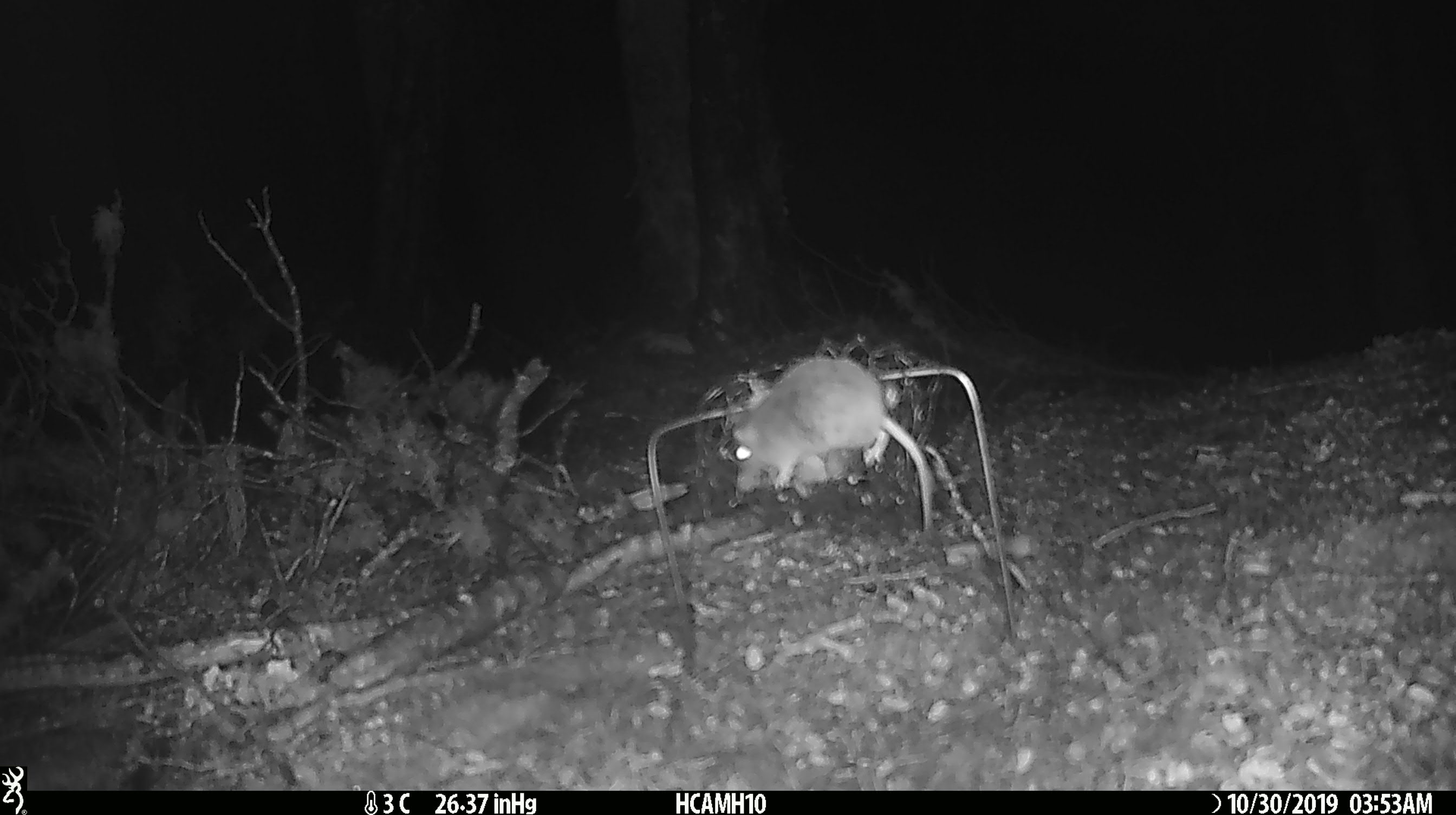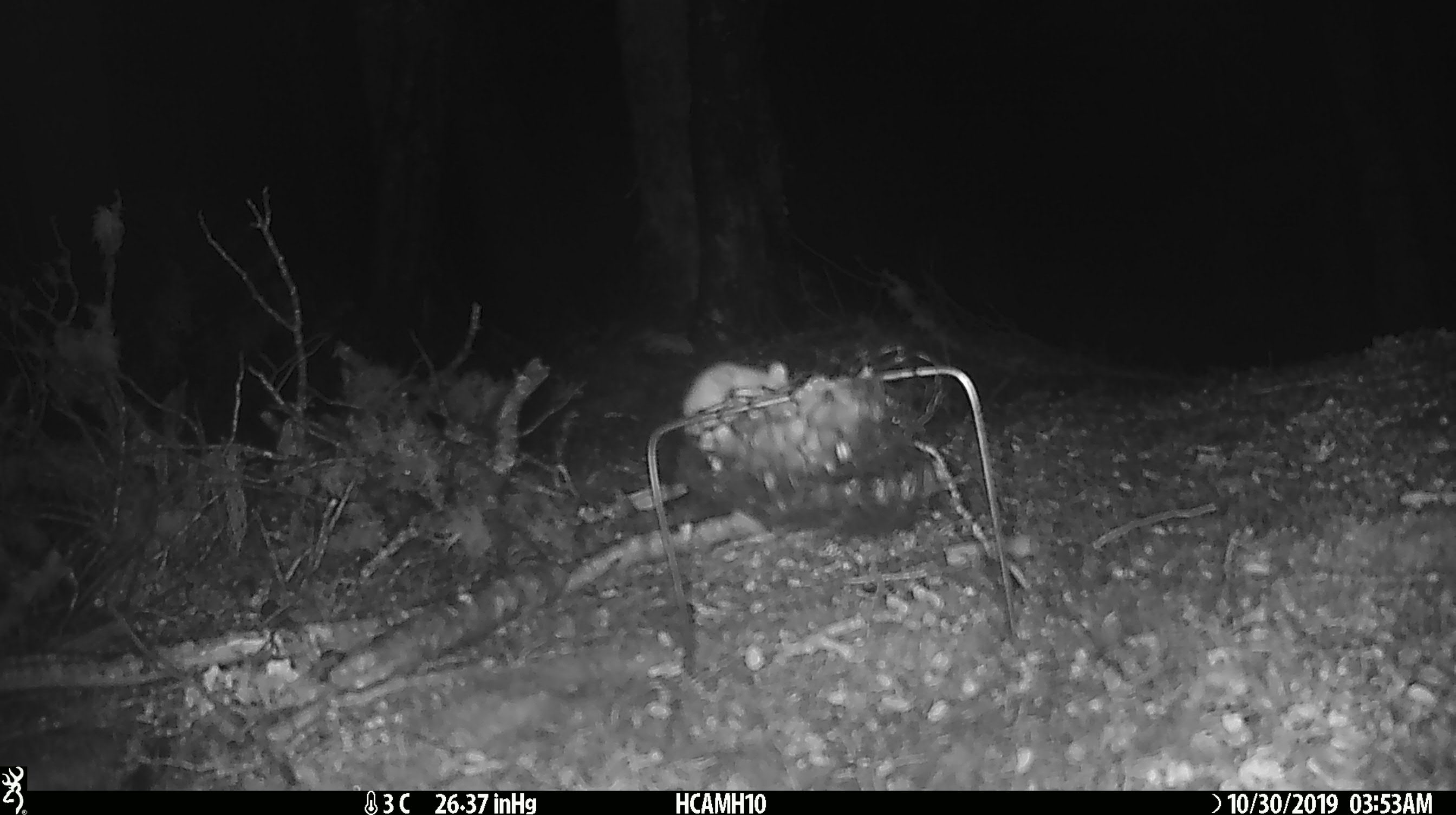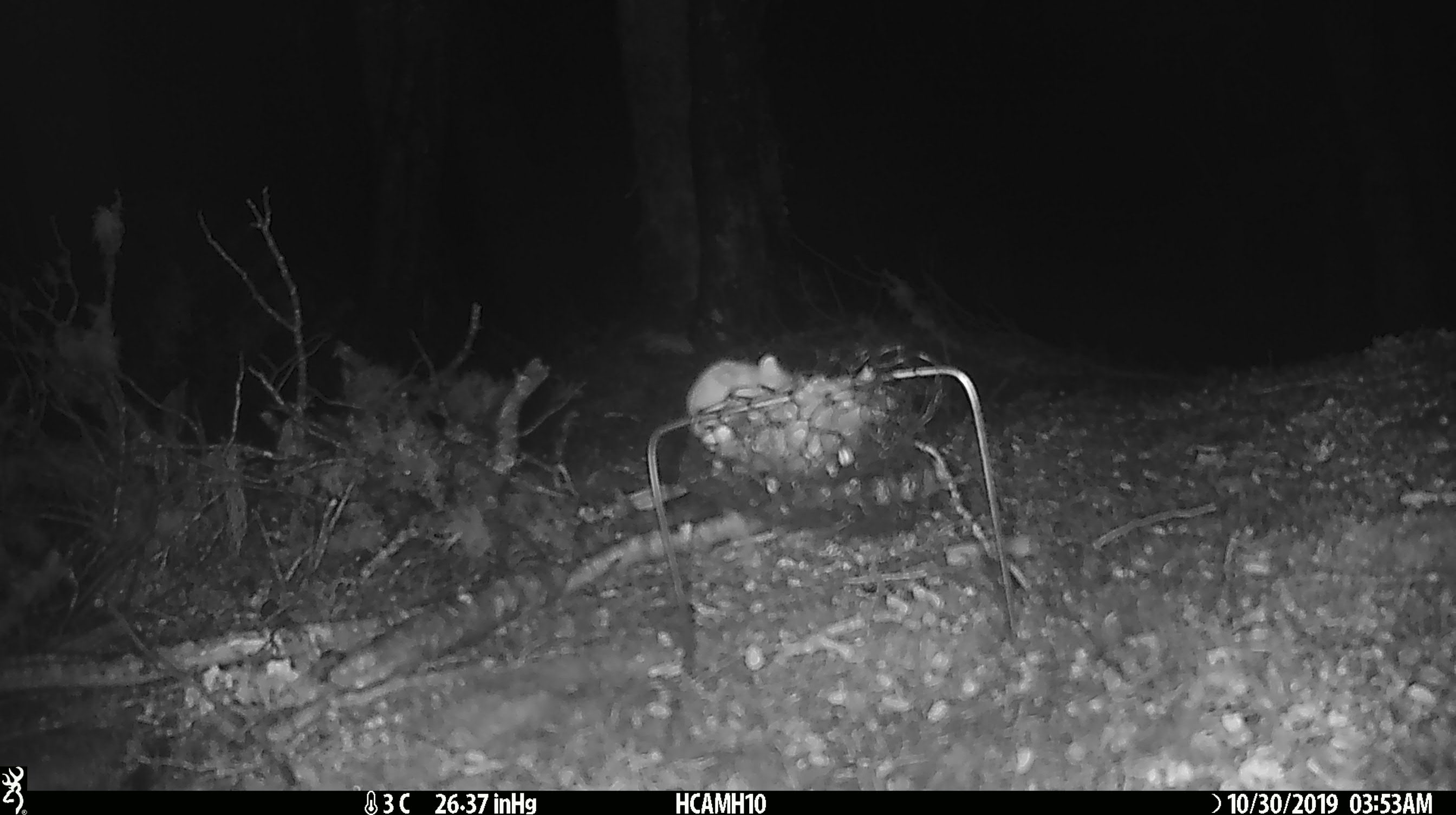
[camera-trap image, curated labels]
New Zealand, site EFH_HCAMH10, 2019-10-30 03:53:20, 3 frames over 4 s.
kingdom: Animalia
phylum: Chordata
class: Mammalia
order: Rodentia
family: Muridae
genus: Mus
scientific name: Mus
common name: mouse